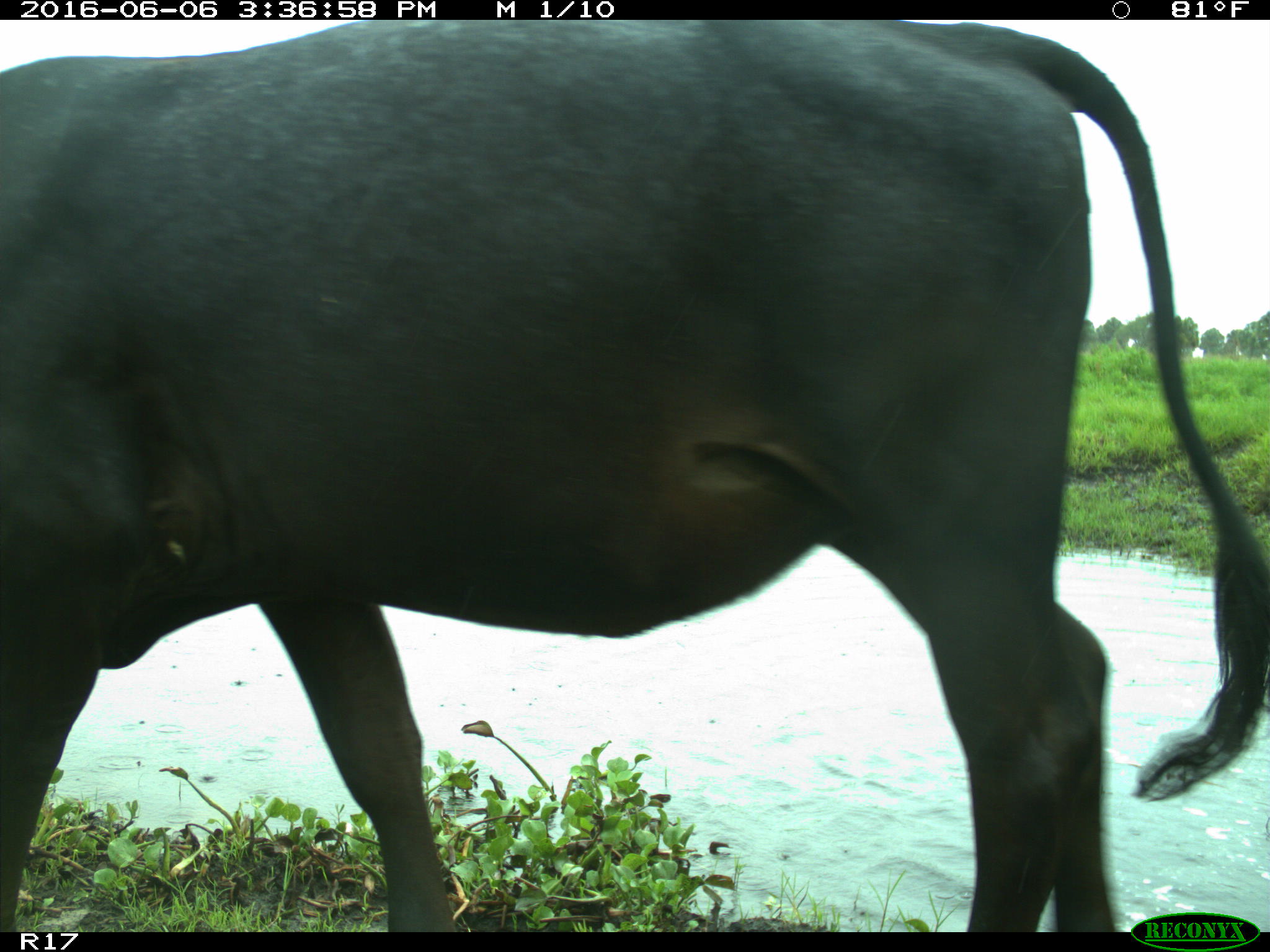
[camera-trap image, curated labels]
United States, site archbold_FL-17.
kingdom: Animalia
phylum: Chordata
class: Mammalia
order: Artiodactyla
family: Bovidae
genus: Bos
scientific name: Bos taurus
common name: domestic cow